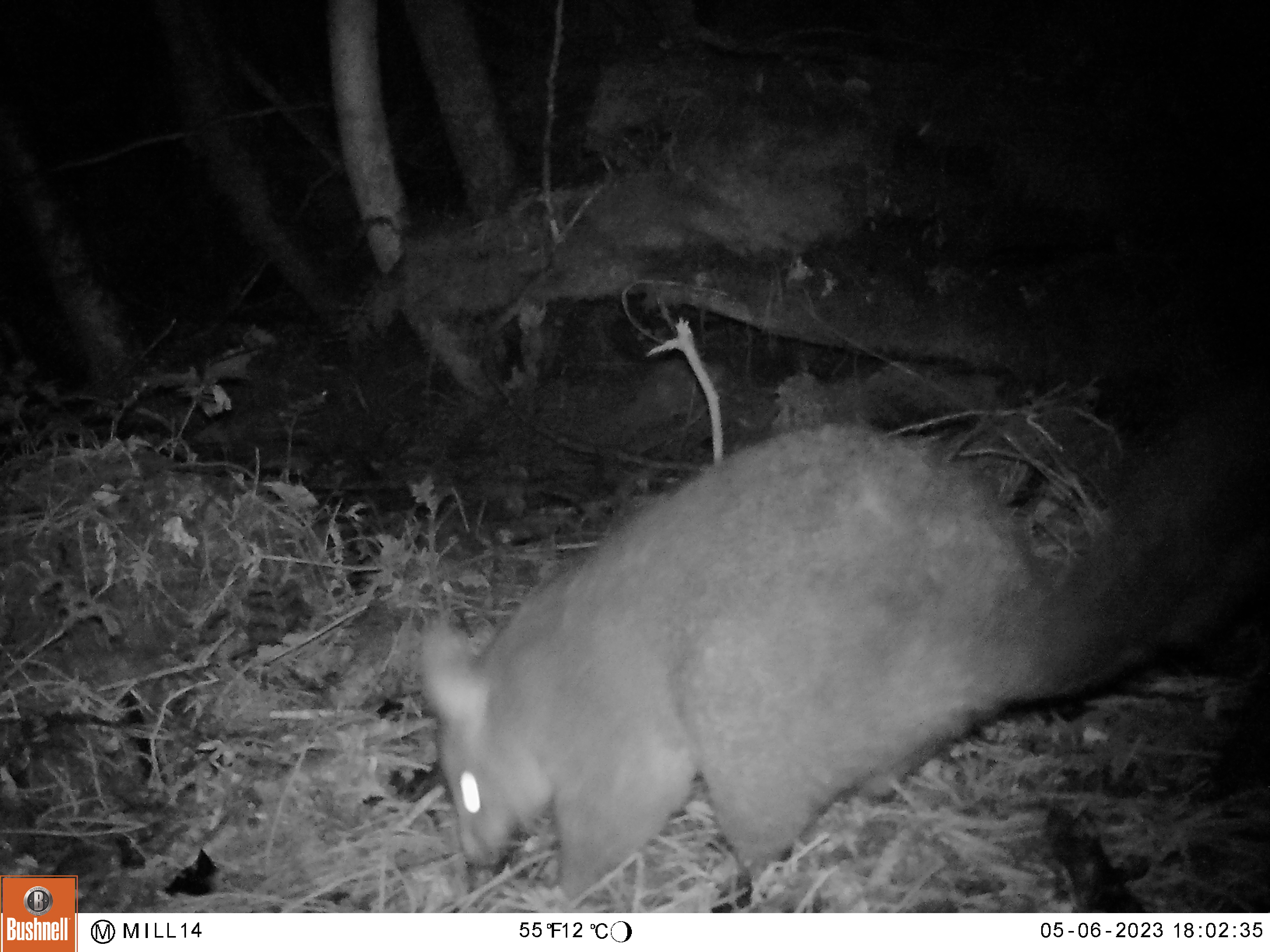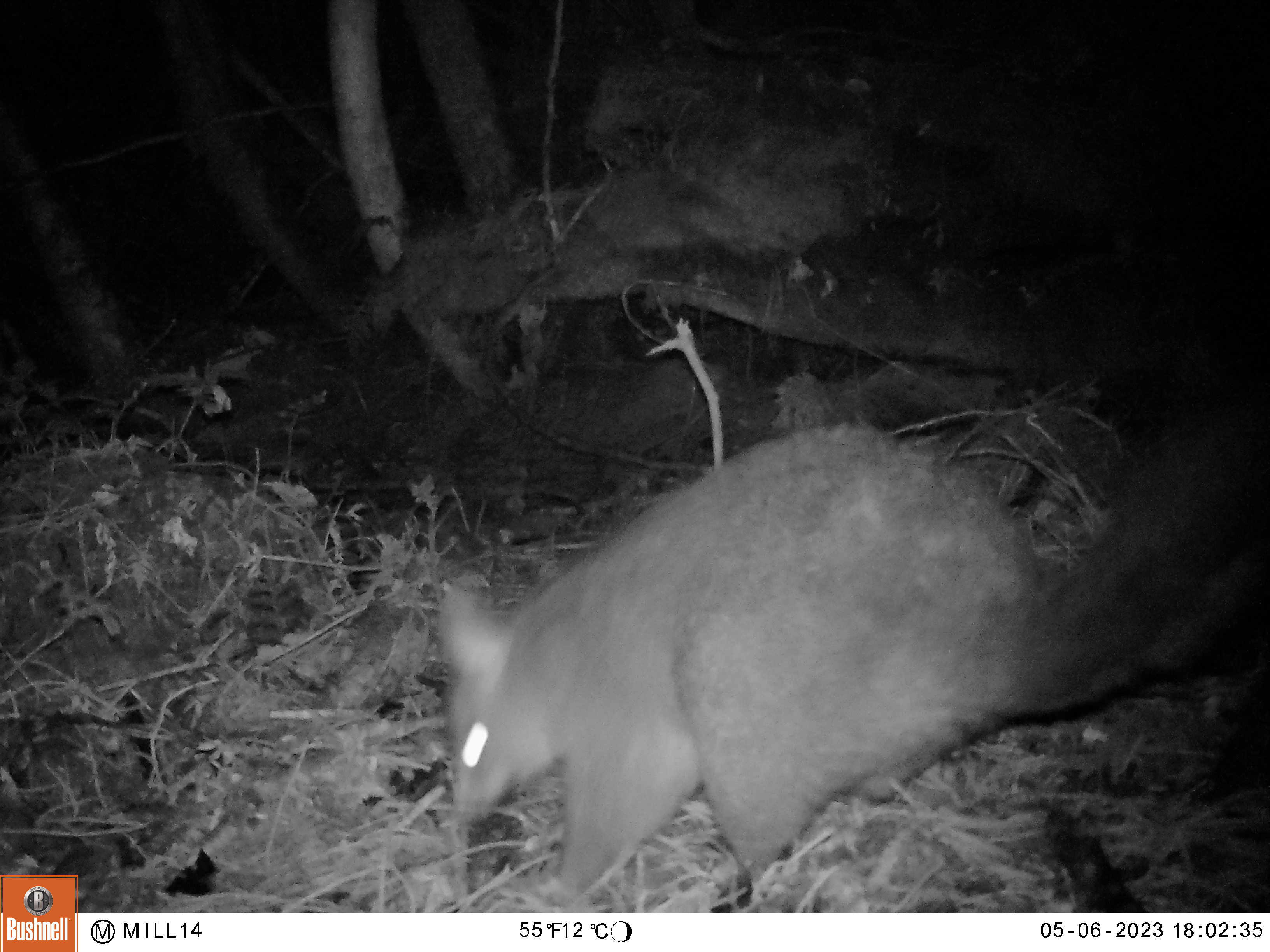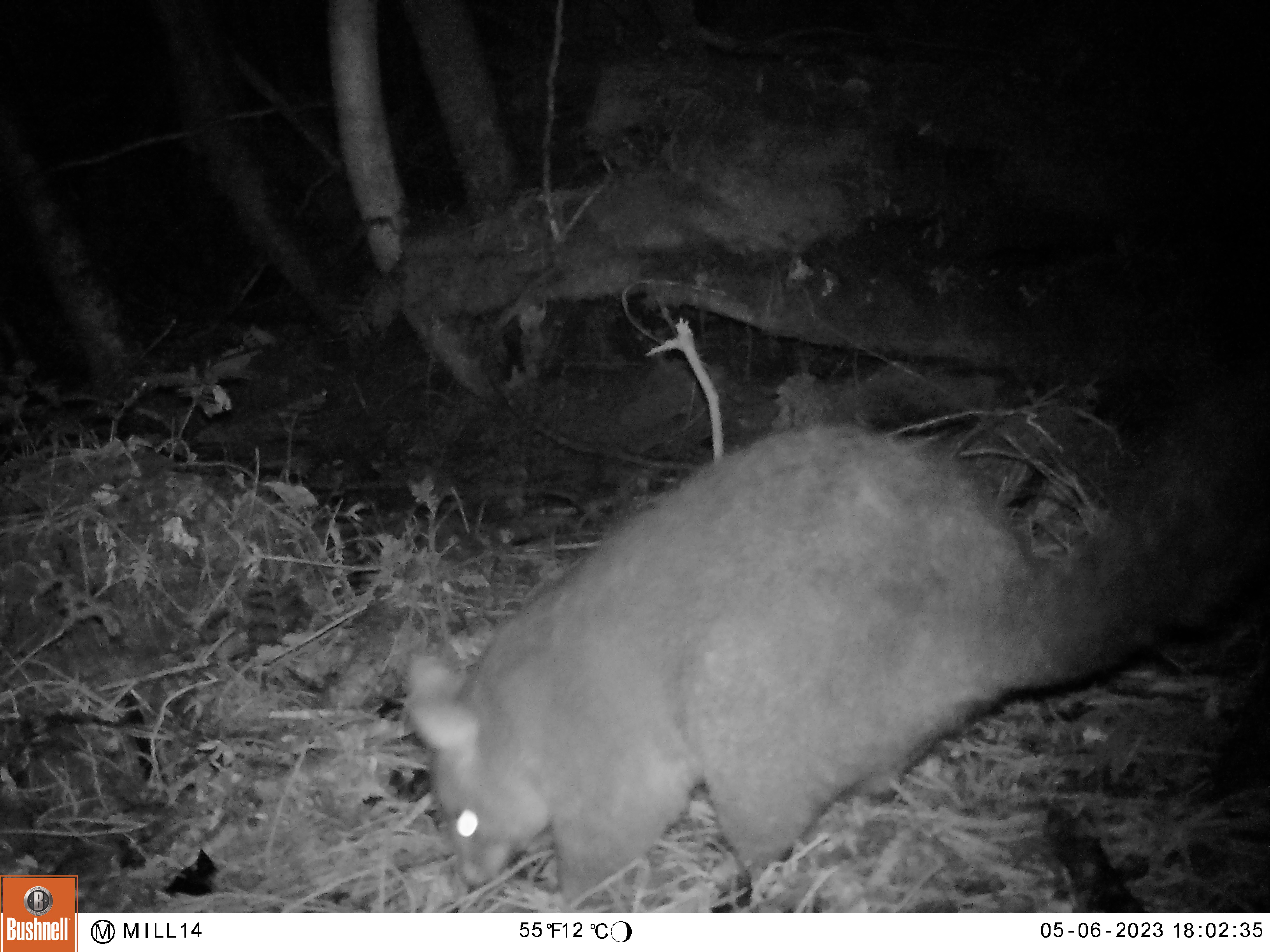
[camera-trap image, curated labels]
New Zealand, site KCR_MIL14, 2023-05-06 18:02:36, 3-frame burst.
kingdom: Animalia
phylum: Chordata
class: Mammalia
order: Diprotodontia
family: Phalangeridae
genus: Trichosurus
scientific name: Trichosurus vulpecula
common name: common brushtail possum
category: possum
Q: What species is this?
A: Possum (common brushtail possum) (Trichosurus vulpecula).